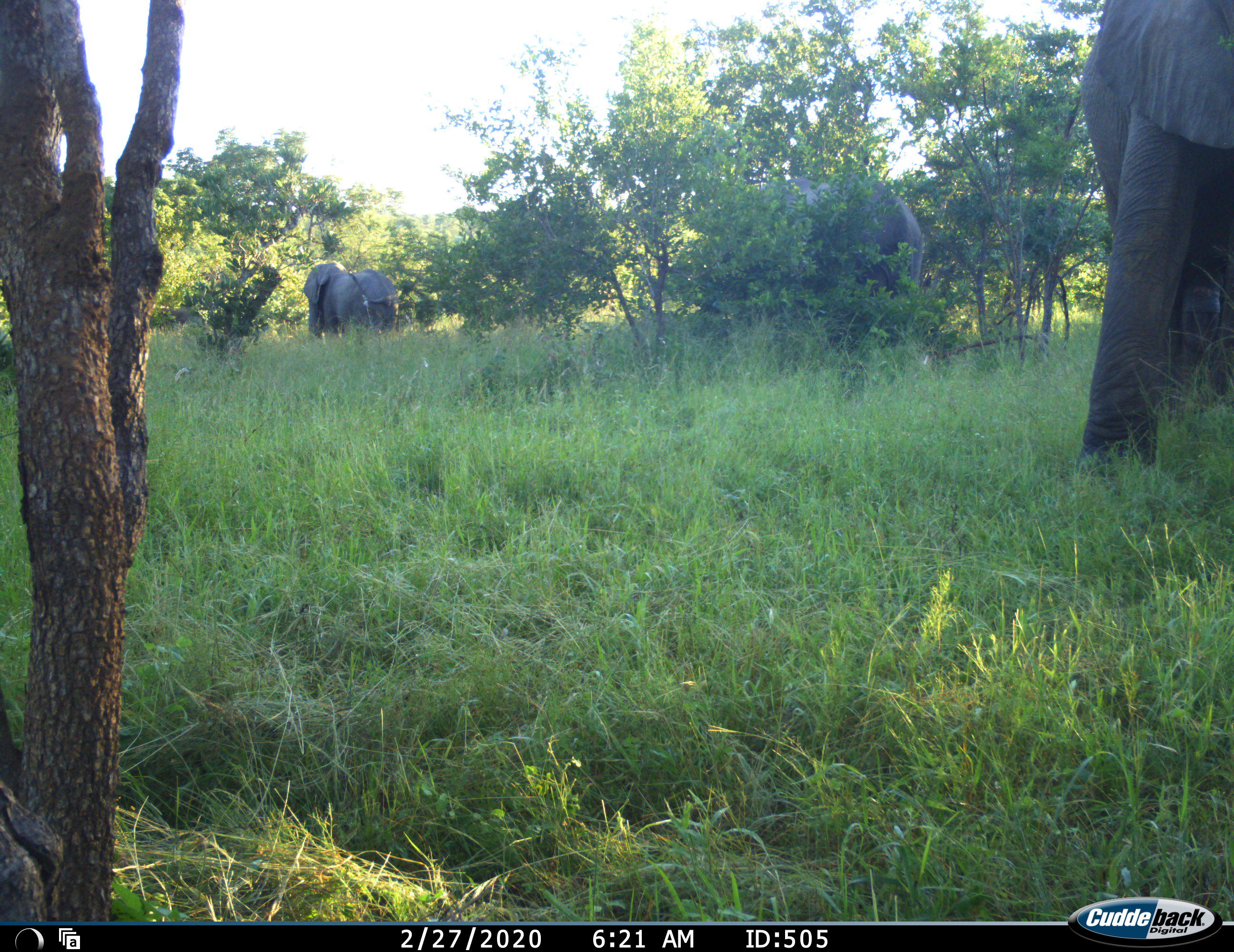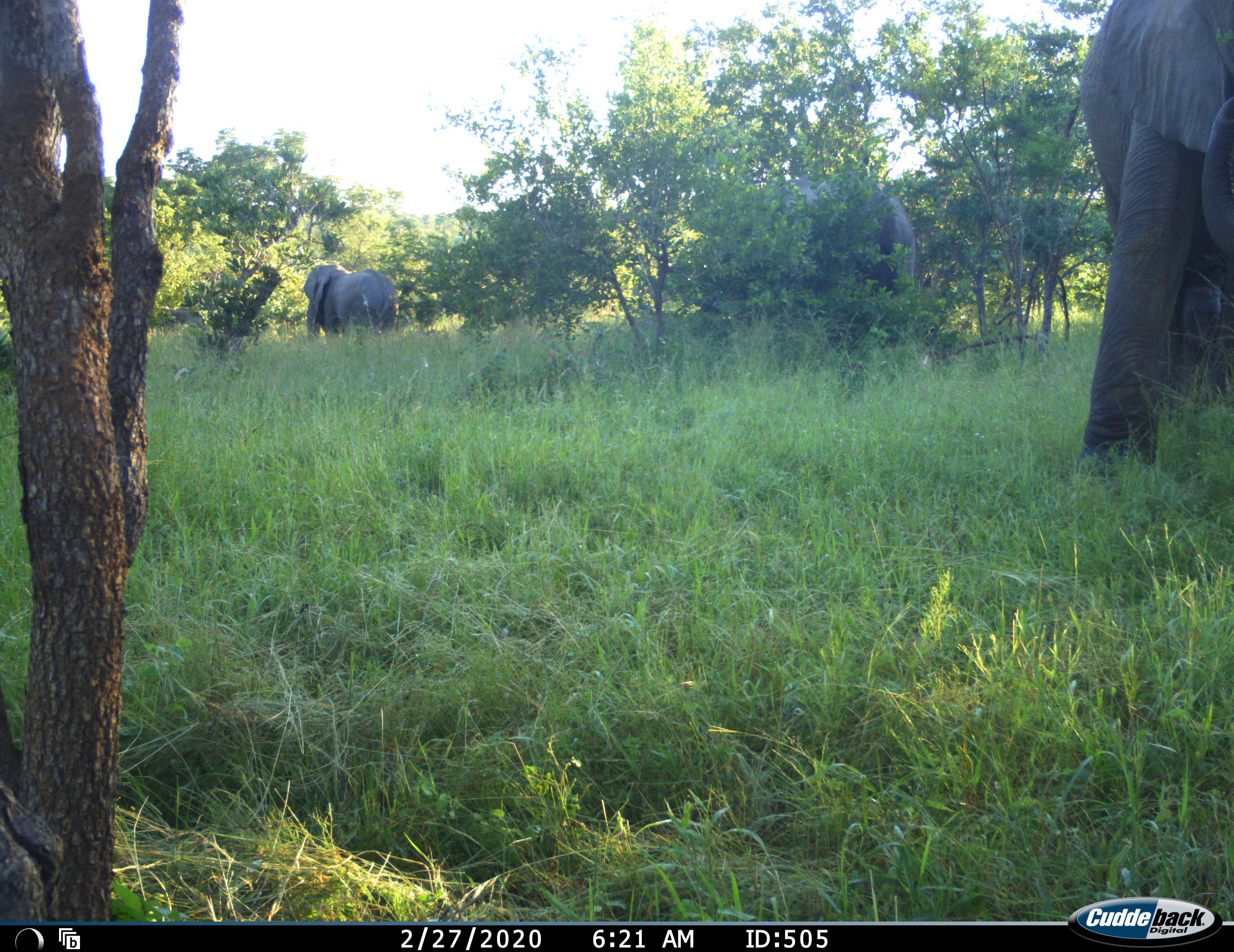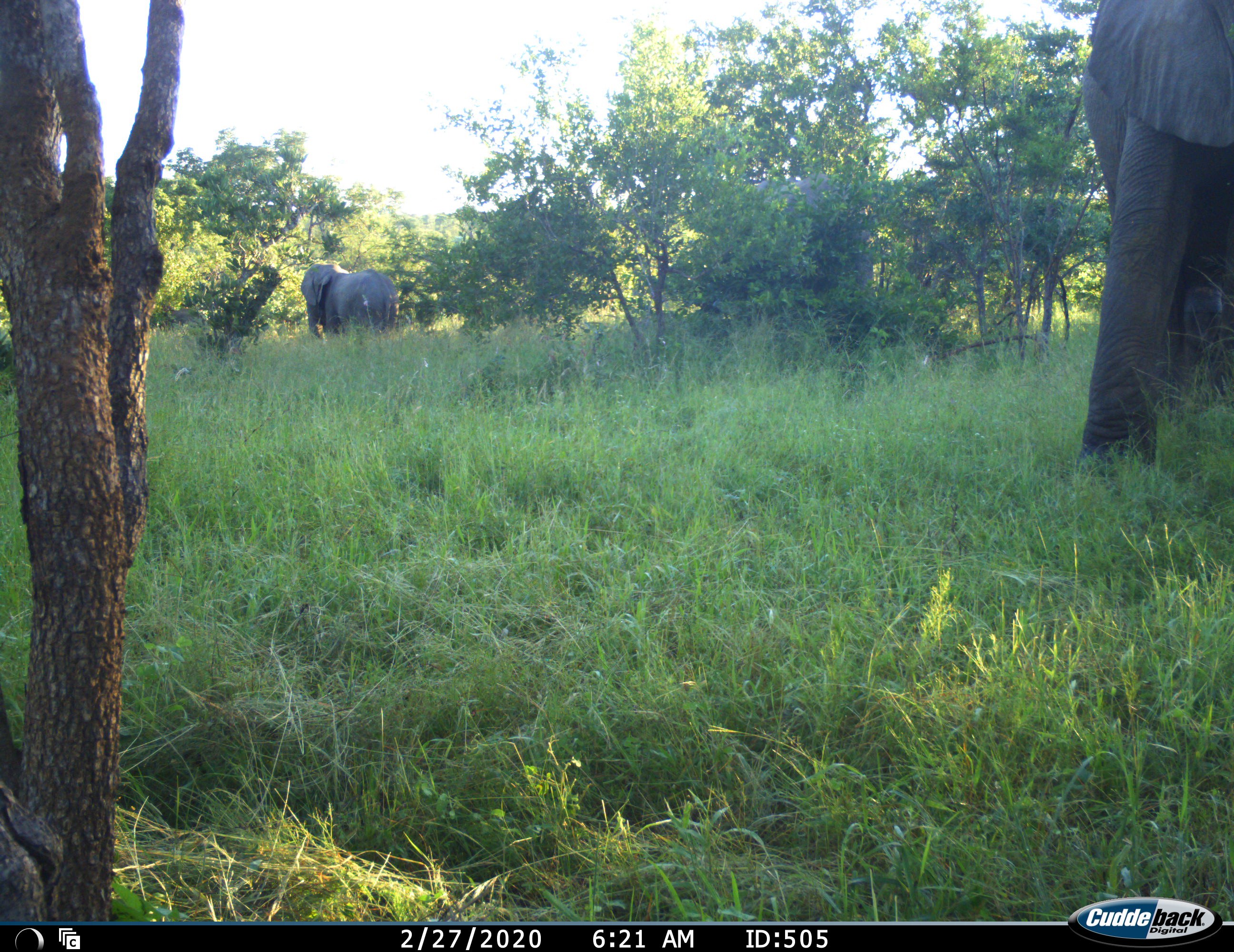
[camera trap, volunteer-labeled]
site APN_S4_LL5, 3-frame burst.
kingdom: Animalia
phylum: Chordata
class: Mammalia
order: Proboscidea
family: Elephantidae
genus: Loxodonta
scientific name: Loxodonta africana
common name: african bush elephant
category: elephant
Elephant (african bush elephant) (Loxodonta africana), count 3. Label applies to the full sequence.